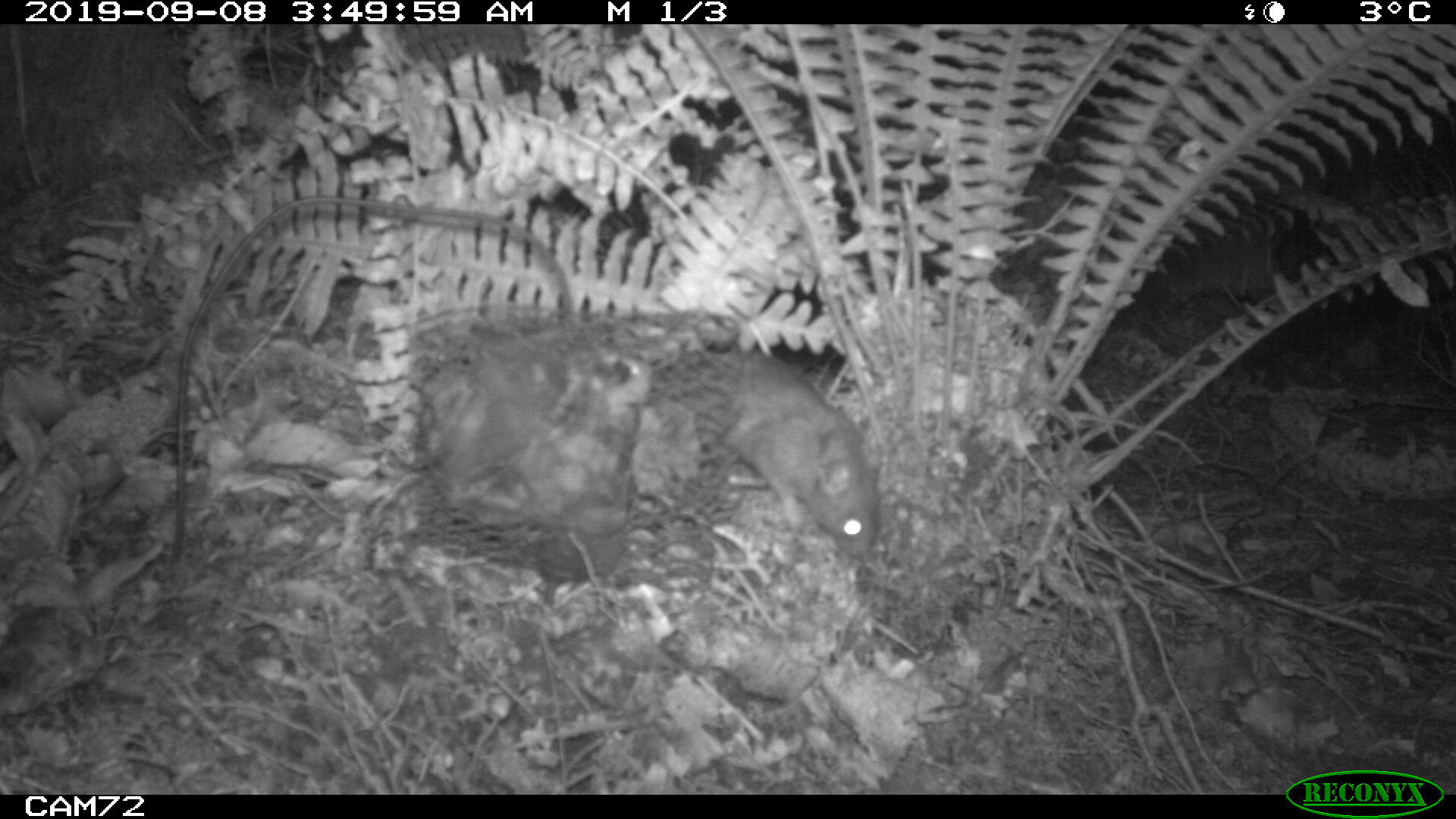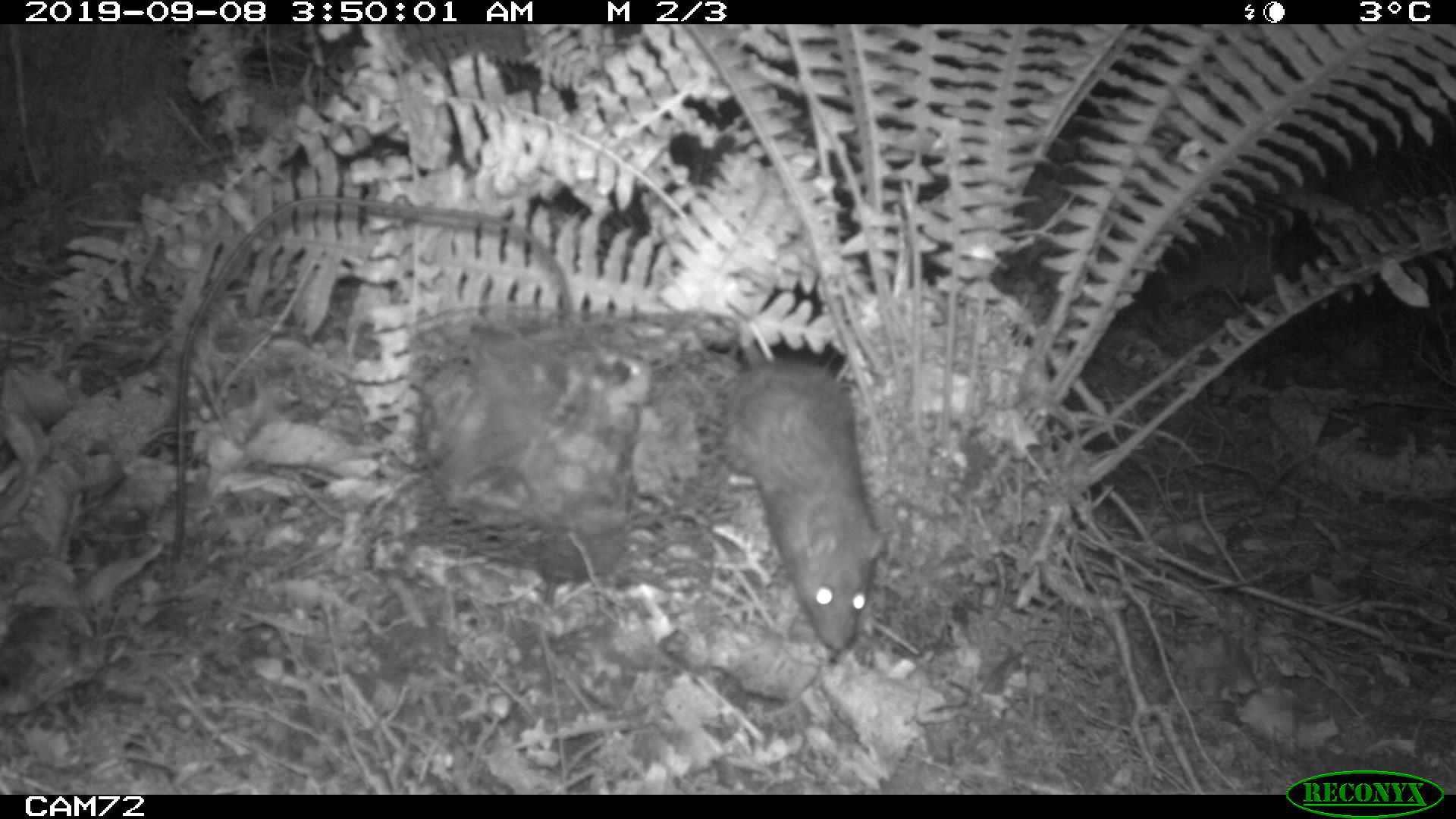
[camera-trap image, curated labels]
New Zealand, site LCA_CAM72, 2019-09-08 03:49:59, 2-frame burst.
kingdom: Animalia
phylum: Chordata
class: Mammalia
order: Rodentia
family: Muridae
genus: Rattus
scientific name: Rattus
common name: rat